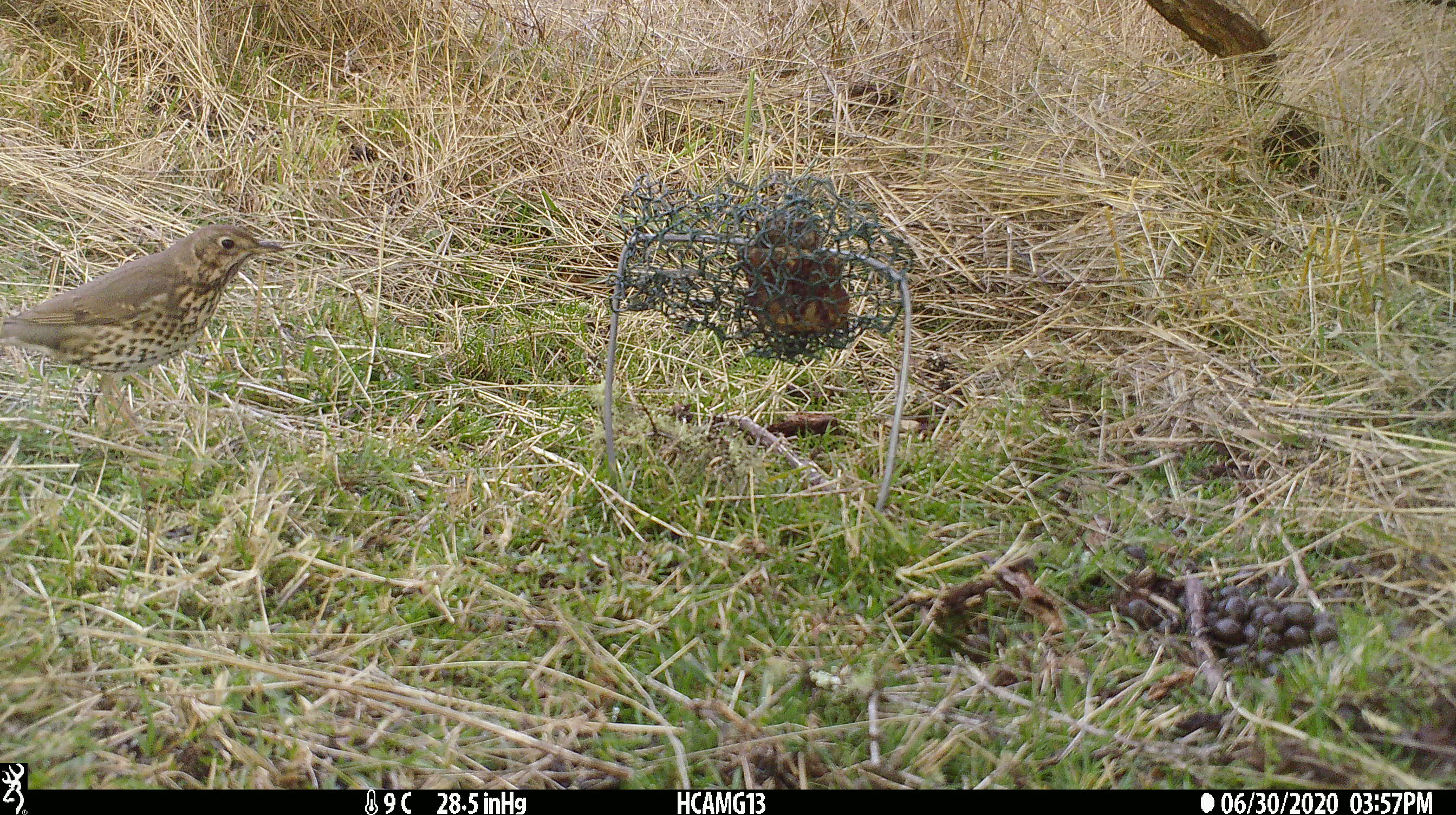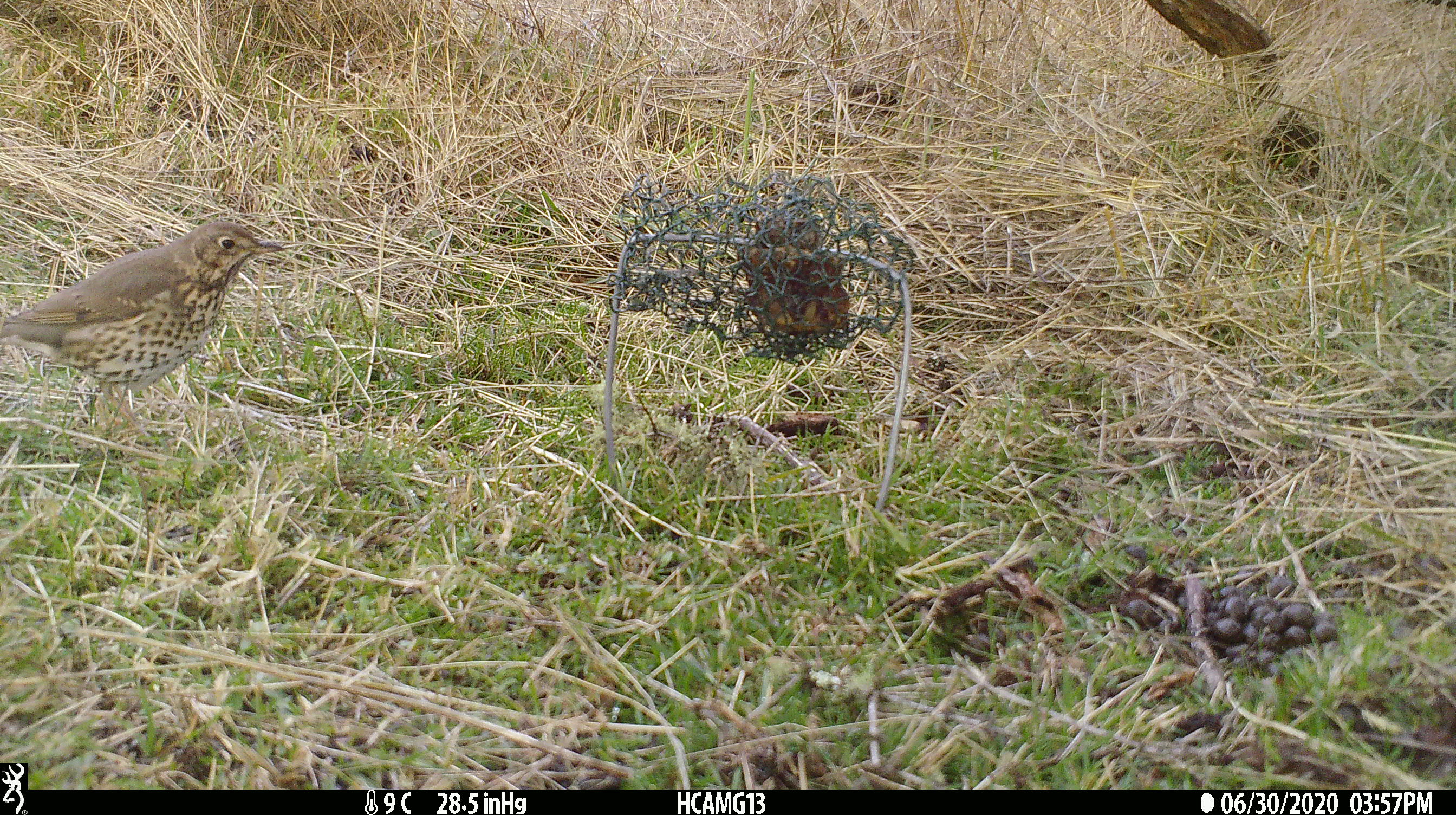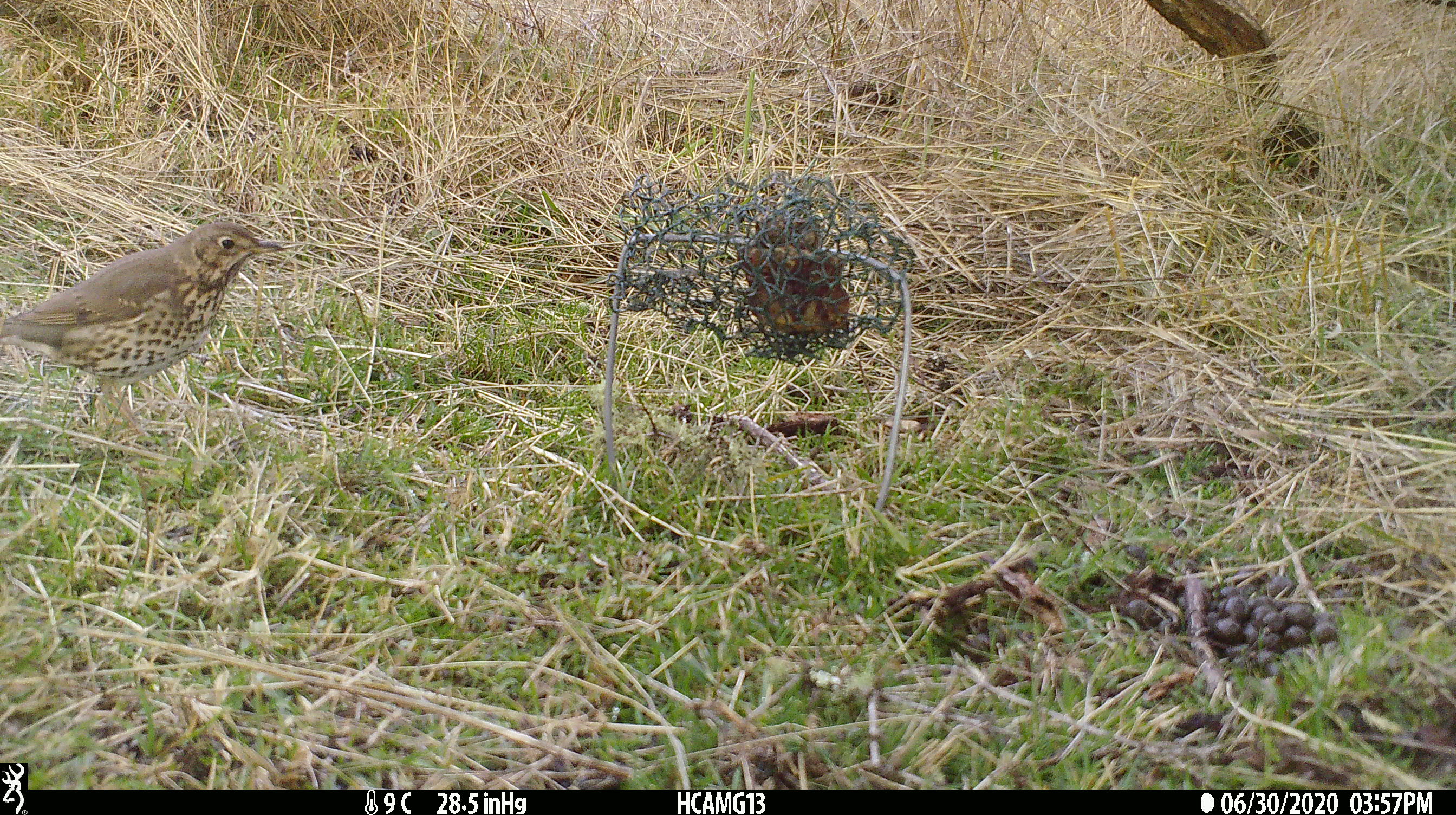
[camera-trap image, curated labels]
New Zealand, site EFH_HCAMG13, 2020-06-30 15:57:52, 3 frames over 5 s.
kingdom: Animalia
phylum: Chordata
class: Aves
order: Passeriformes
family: Turdidae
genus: Turdus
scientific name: Turdus philomelos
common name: song thrush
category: thrush